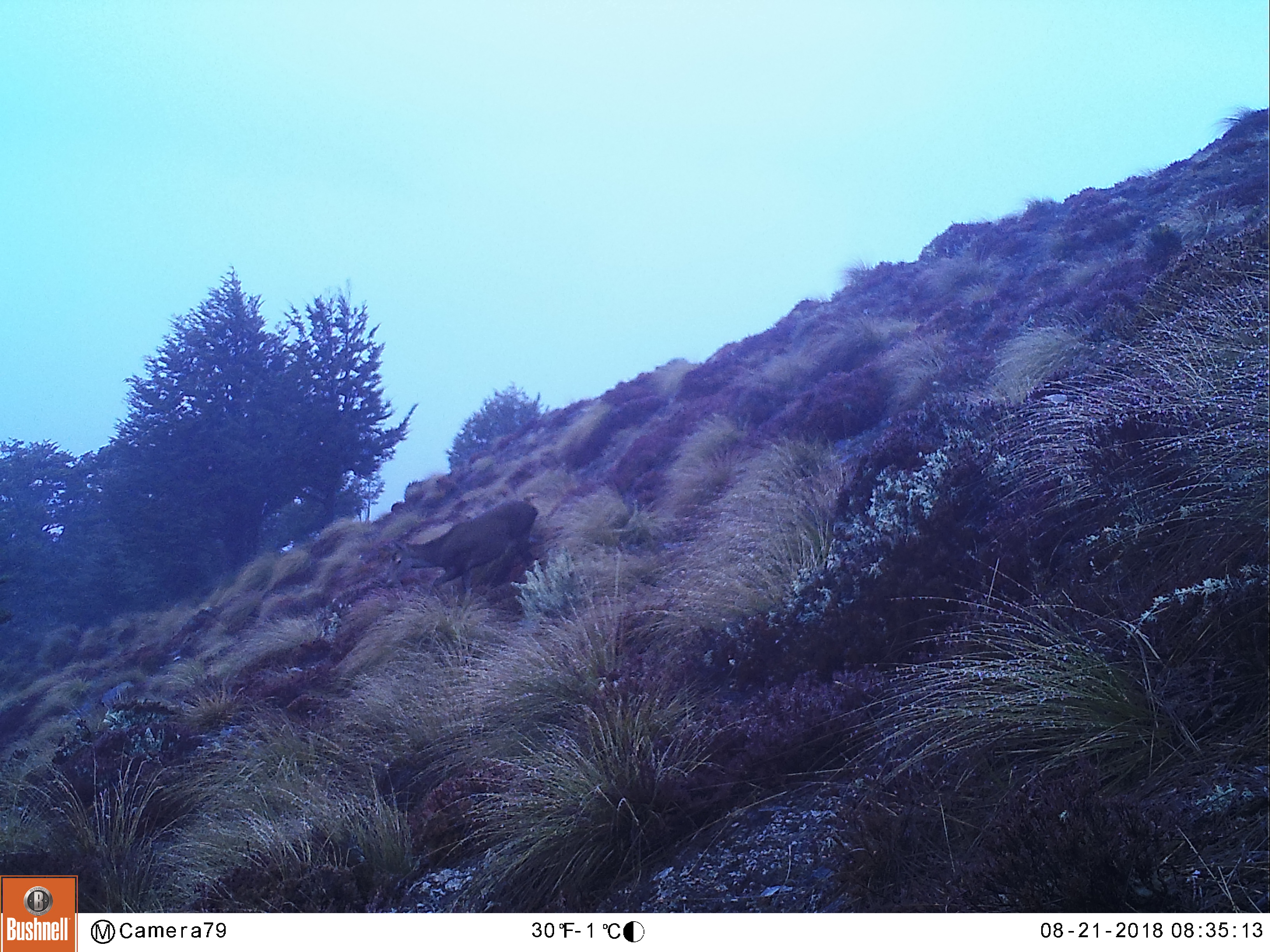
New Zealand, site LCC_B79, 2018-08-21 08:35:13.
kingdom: Animalia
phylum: Chordata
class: Mammalia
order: Artiodactyla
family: Cervidae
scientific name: Cervidae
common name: deer